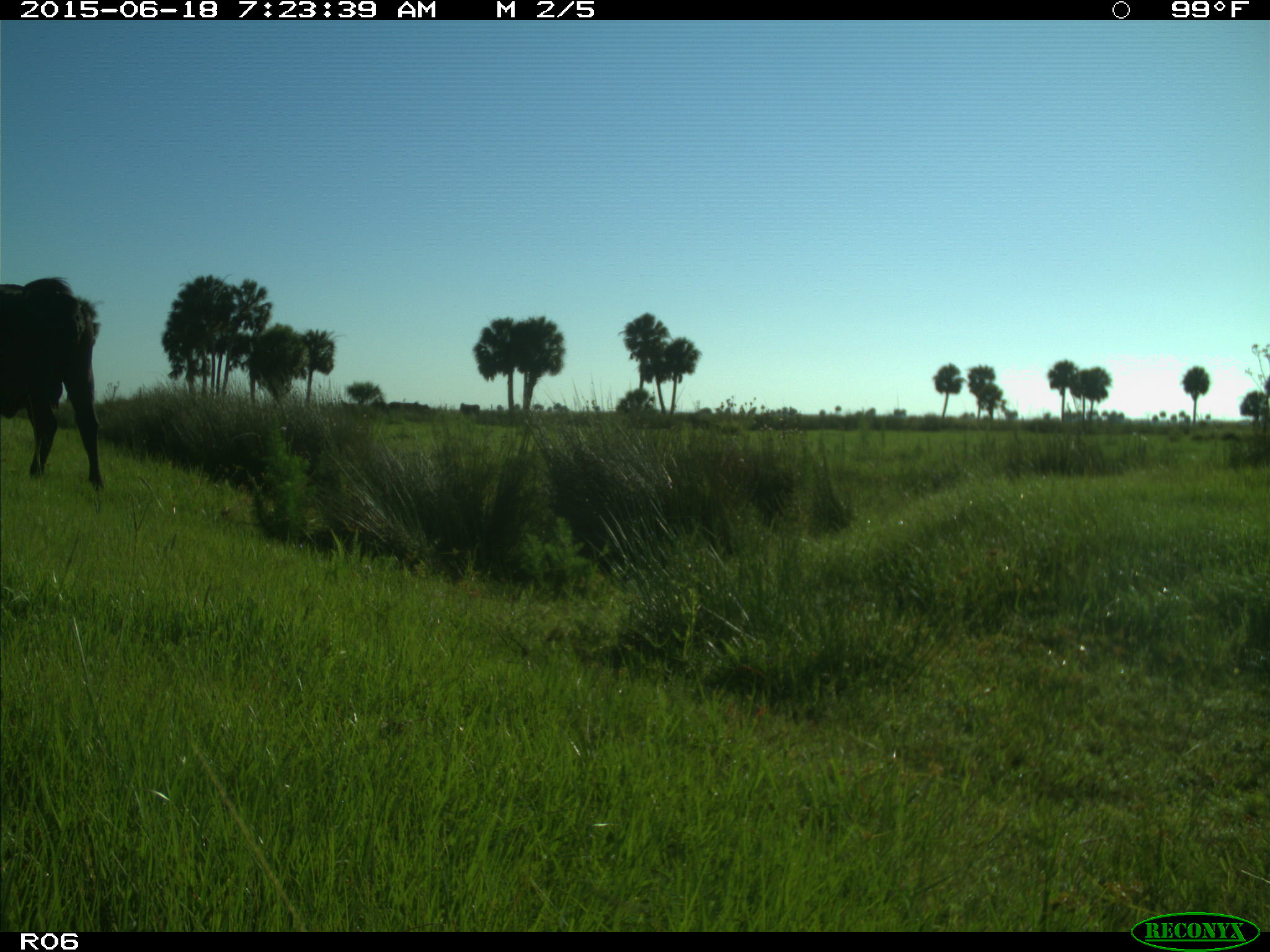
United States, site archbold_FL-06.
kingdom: Animalia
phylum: Chordata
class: Mammalia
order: Artiodactyla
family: Bovidae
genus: Bos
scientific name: Bos taurus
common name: domestic cow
Bos taurus (domestic cow).